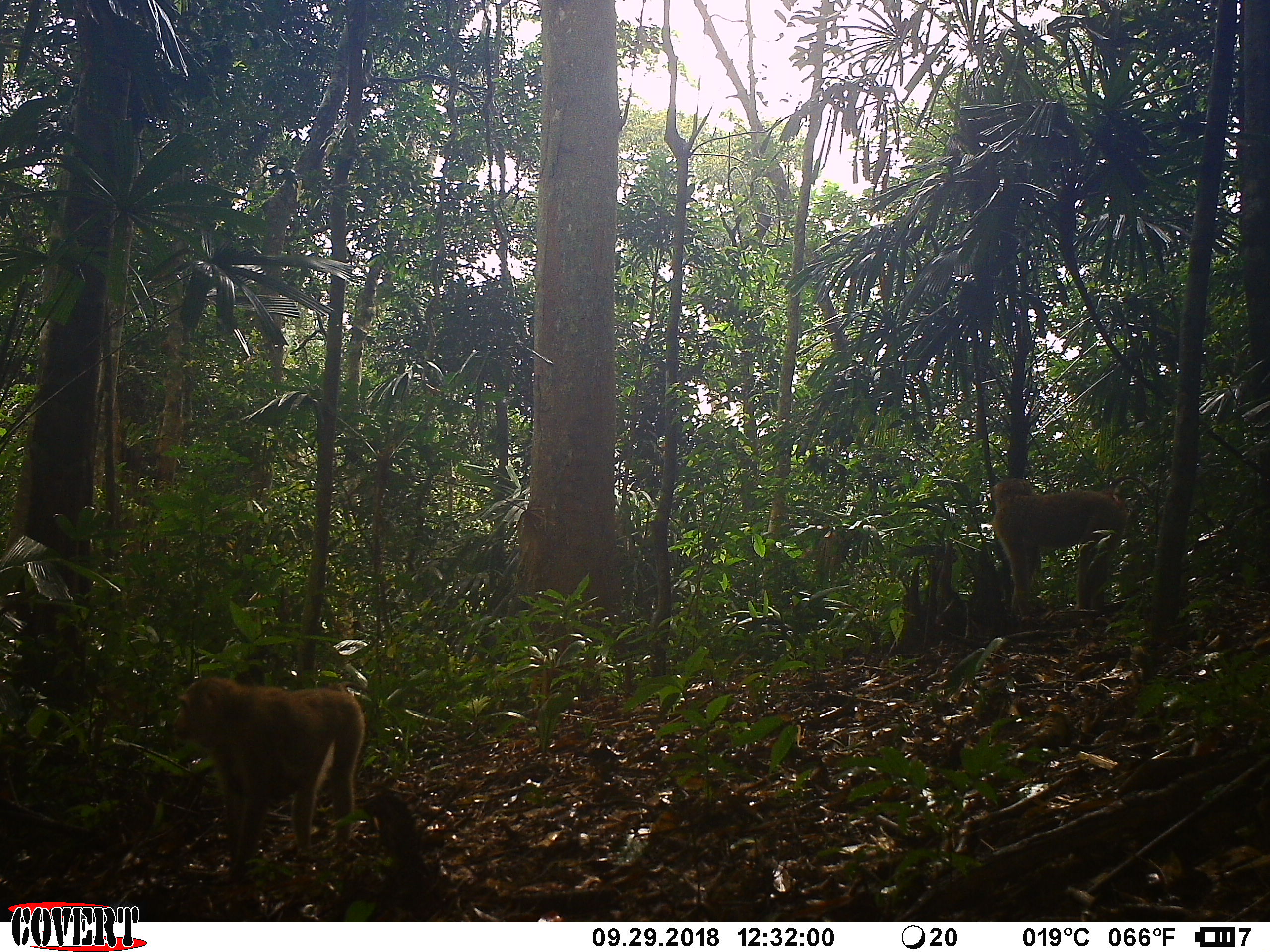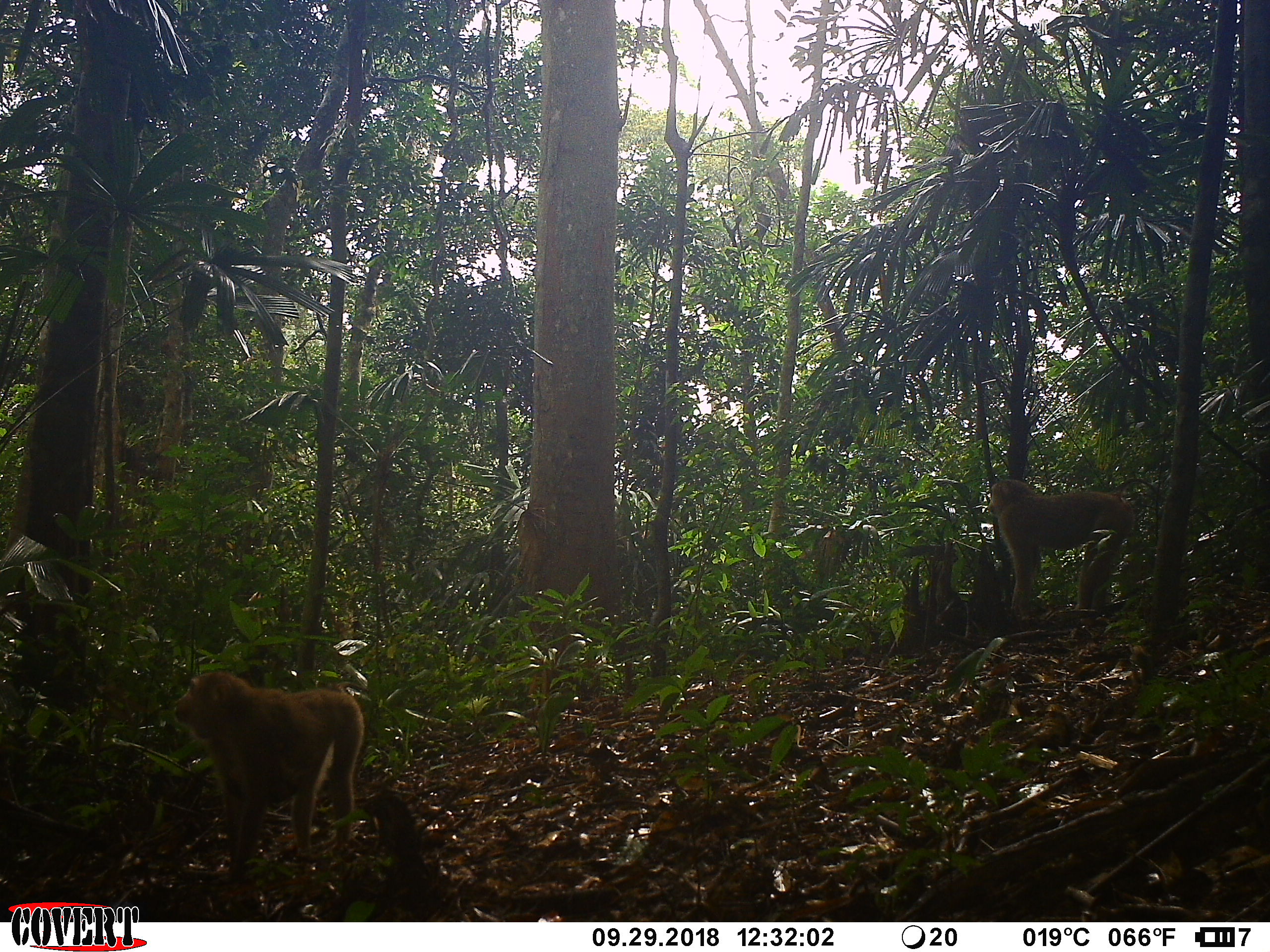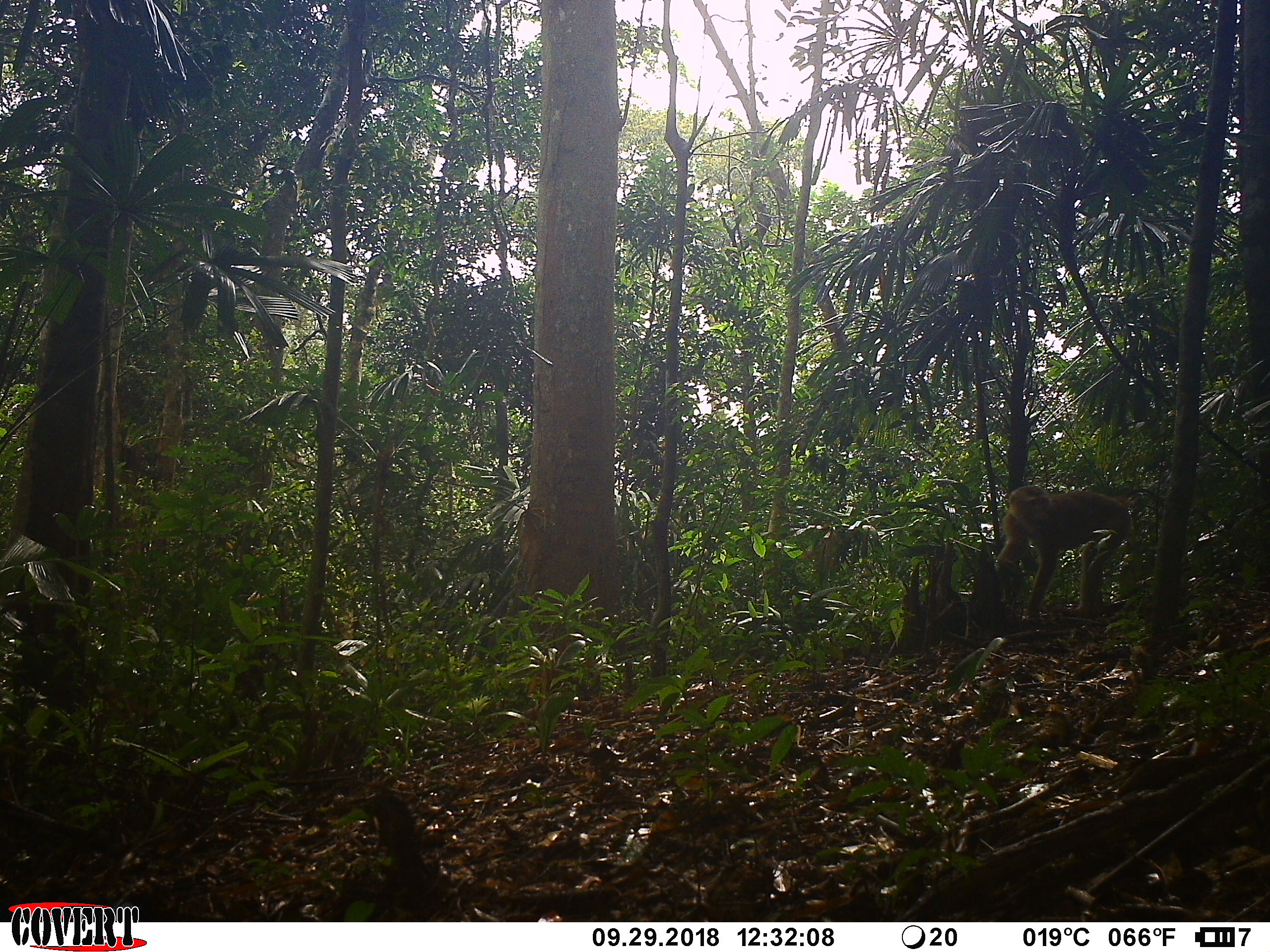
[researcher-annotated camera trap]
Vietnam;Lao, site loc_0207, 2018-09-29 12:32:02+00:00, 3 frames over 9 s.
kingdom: Animalia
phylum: Chordata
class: Mammalia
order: Primates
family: Cercopithecidae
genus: Macaca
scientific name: Macaca nemestrina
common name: pig-tailed macaque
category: pig tailed macaque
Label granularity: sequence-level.